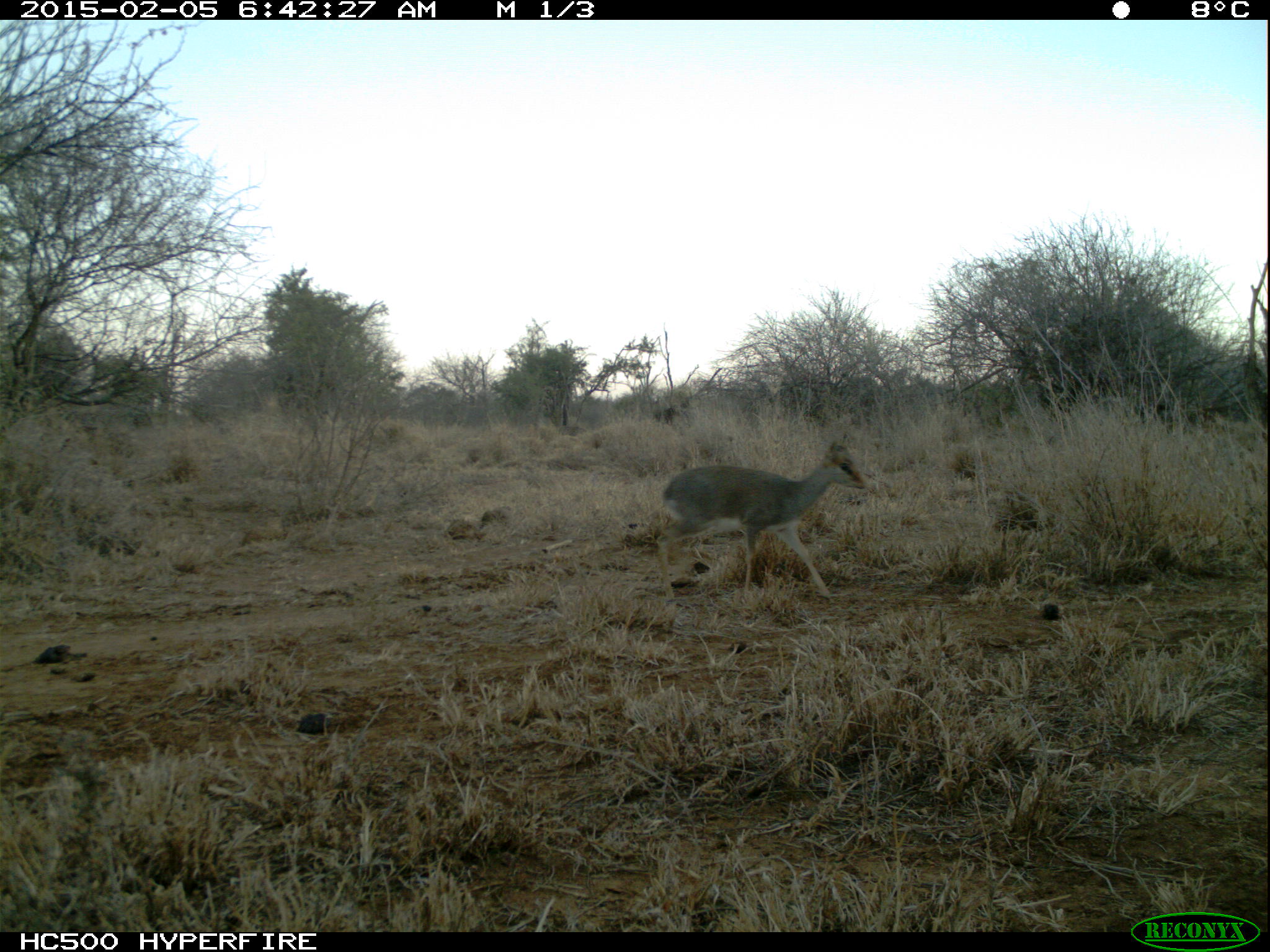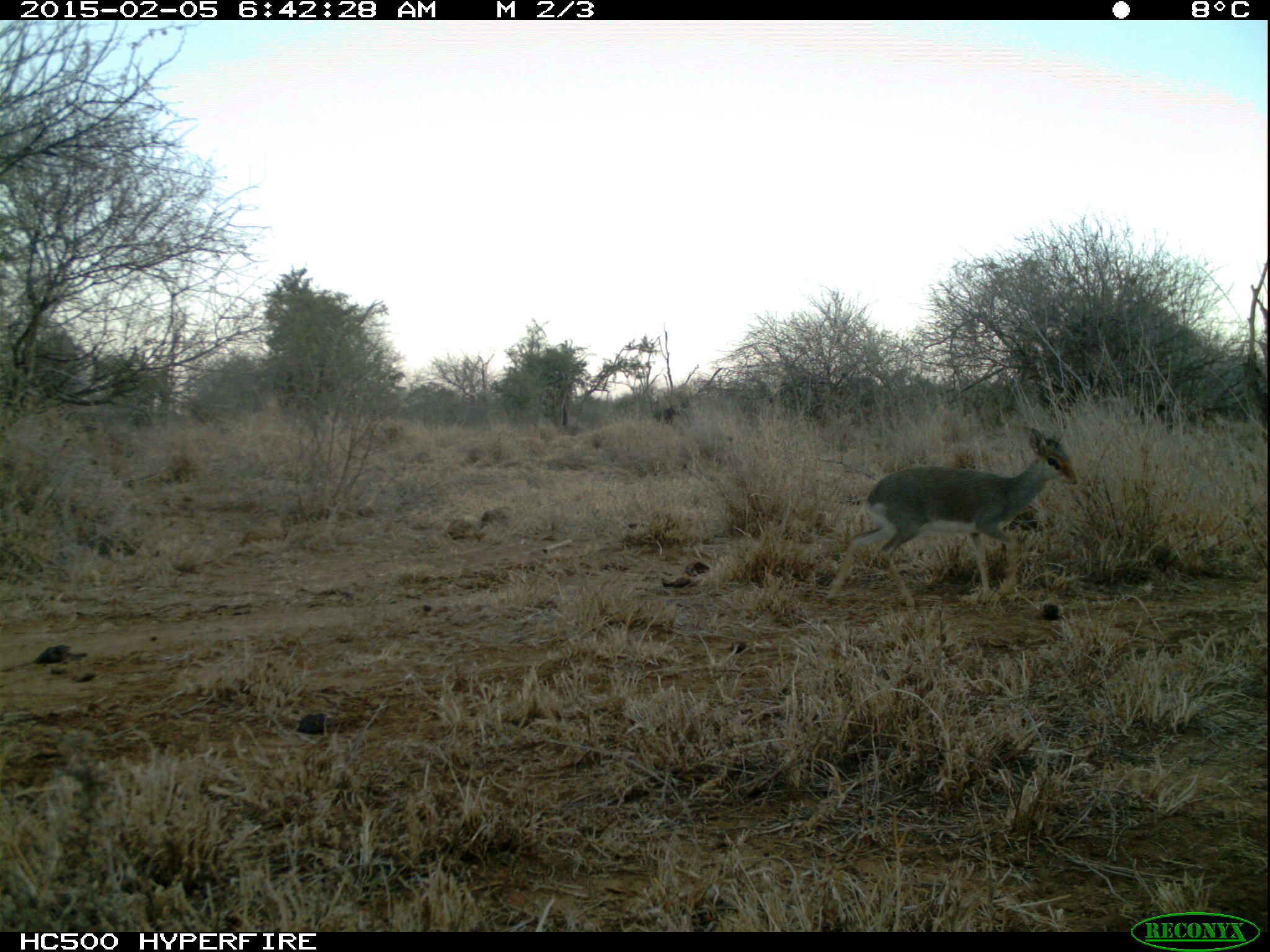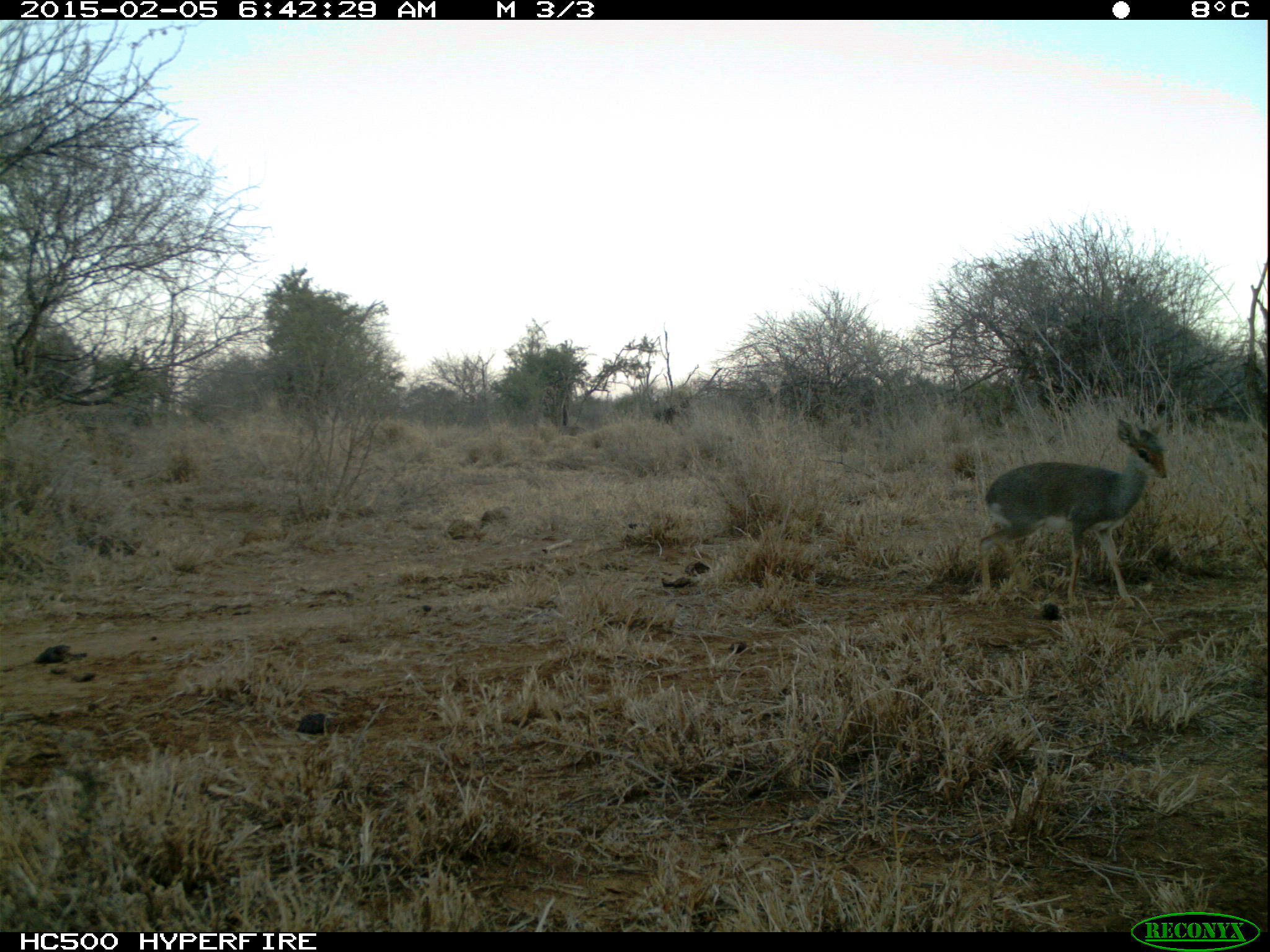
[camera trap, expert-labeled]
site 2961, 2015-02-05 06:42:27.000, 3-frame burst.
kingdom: Animalia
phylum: Chordata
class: Mammalia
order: Artiodactyla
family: Bovidae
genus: Madoqua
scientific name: Madoqua guentheri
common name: günther's dik-dik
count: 1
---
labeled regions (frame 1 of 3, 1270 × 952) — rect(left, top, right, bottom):
madoqua guentheri: rect(657, 440, 865, 604)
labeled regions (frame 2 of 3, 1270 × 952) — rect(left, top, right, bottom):
madoqua guentheri: rect(828, 428, 1078, 605)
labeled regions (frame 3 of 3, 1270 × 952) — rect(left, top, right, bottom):
madoqua guentheri: rect(978, 417, 1168, 610)